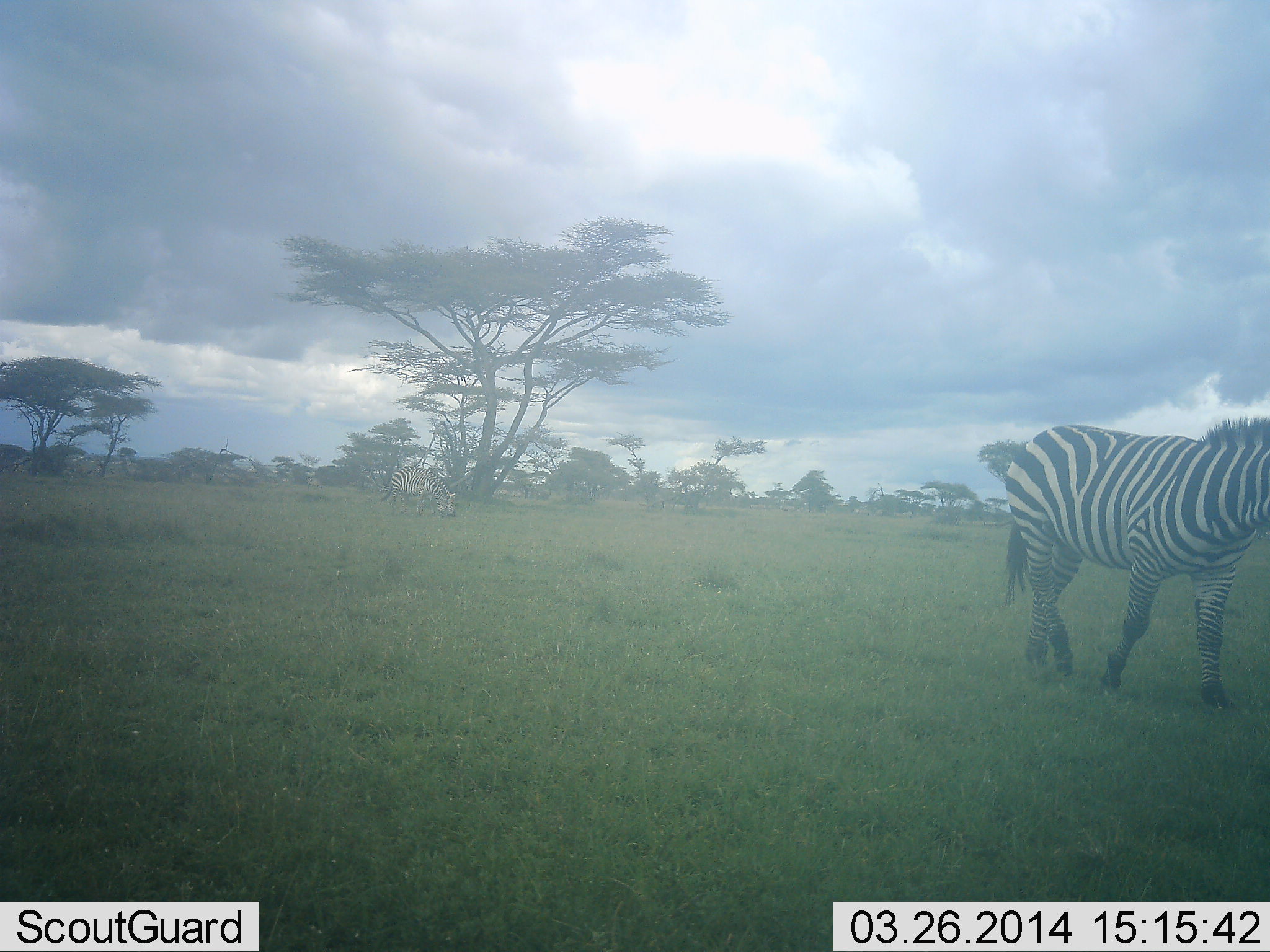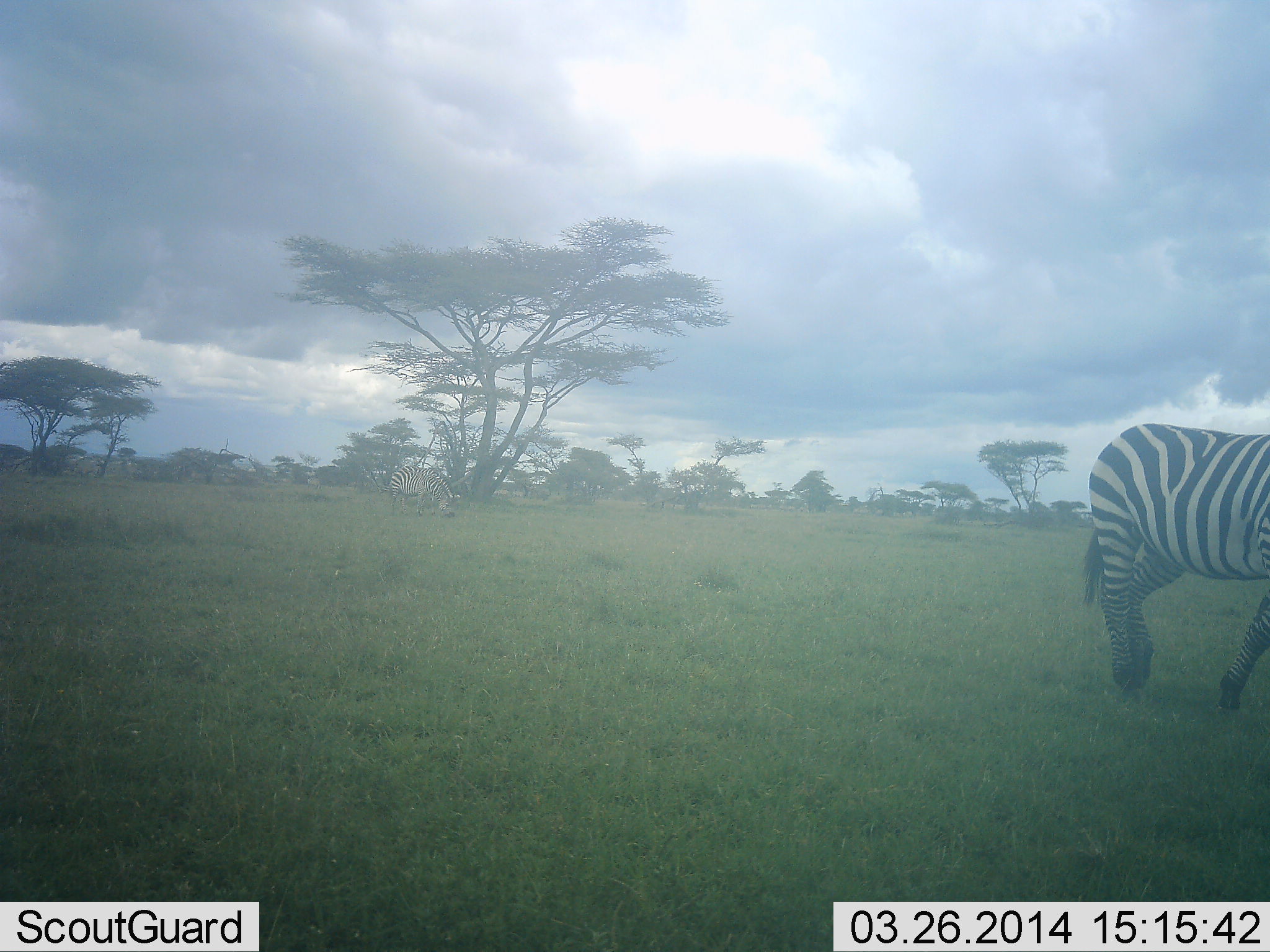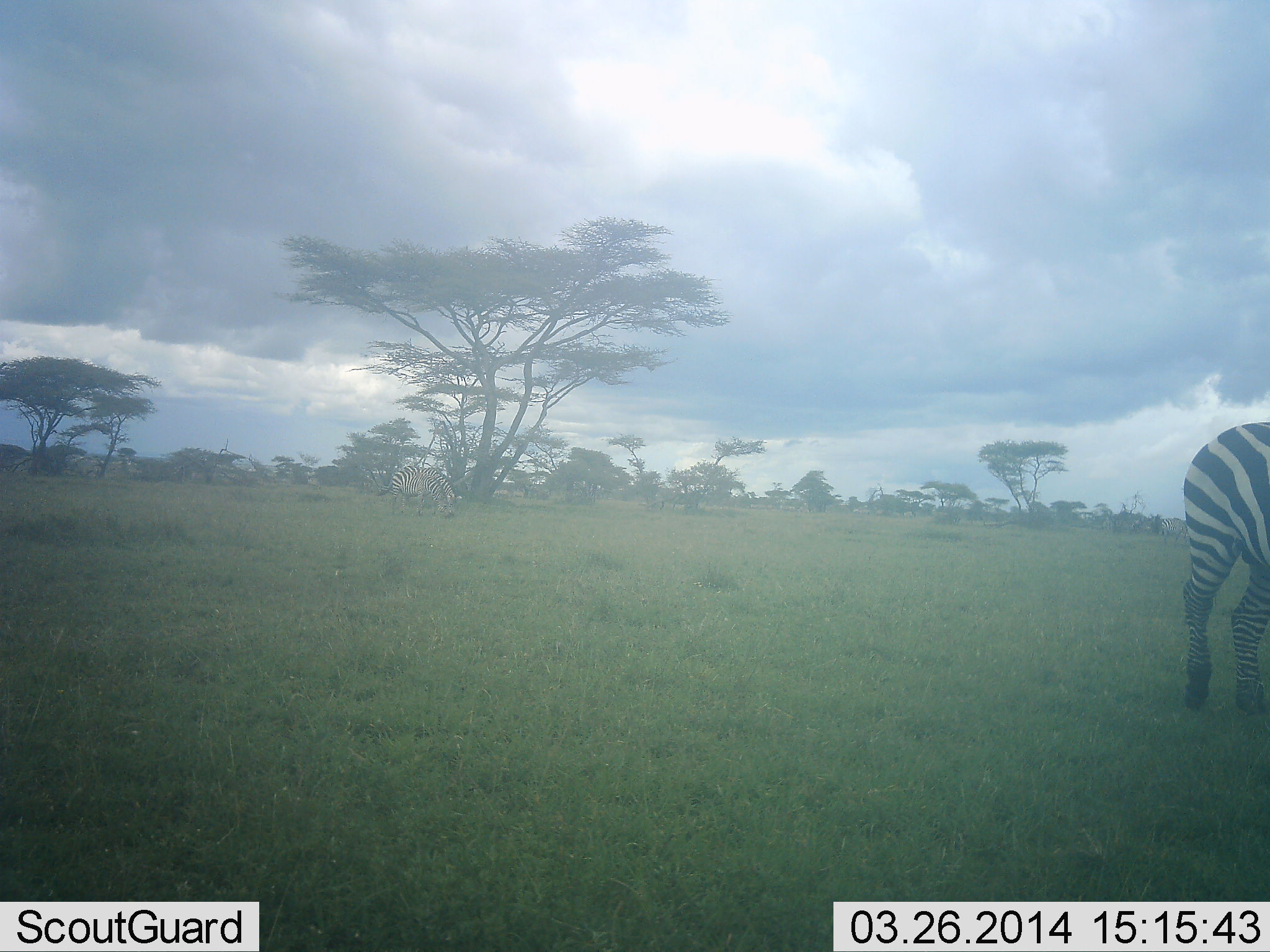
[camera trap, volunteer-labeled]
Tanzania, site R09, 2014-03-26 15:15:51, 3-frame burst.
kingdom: Animalia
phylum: Chordata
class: Mammalia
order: Perissodactyla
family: Equidae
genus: Equus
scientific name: Equus quagga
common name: plains zebra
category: zebra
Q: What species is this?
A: Zebra (plains zebra) (Equus quagga).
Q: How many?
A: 1.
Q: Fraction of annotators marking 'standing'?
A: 26%.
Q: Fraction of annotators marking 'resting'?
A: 0%.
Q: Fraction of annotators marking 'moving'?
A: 88%.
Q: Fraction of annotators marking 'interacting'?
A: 2%.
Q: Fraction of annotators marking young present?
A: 0%.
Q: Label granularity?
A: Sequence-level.